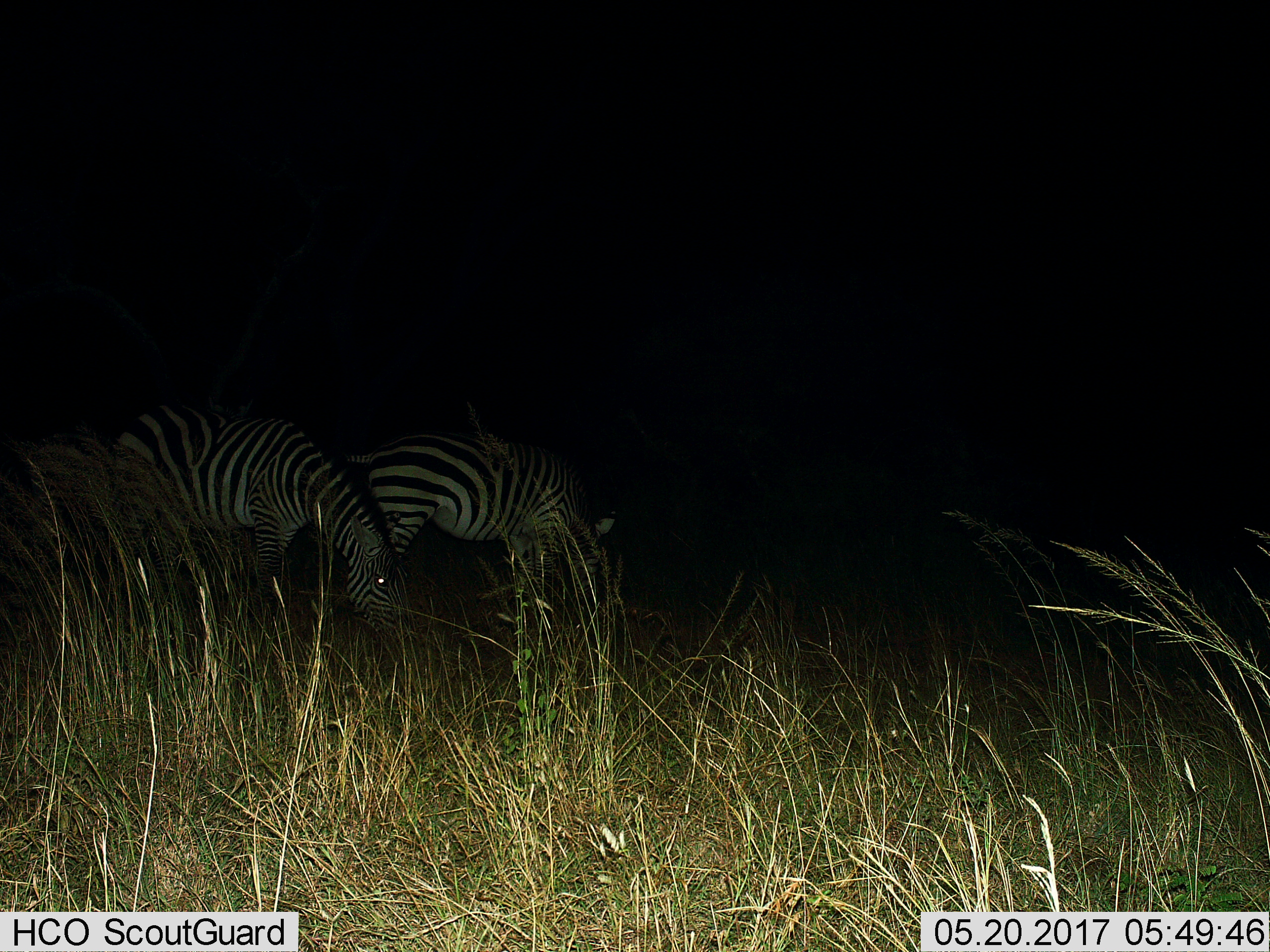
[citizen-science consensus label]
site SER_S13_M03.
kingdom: Animalia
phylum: Chordata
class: Mammalia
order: Perissodactyla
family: Equidae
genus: Equus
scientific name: Equus quagga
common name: plains zebra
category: zebraplains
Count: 2.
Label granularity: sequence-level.